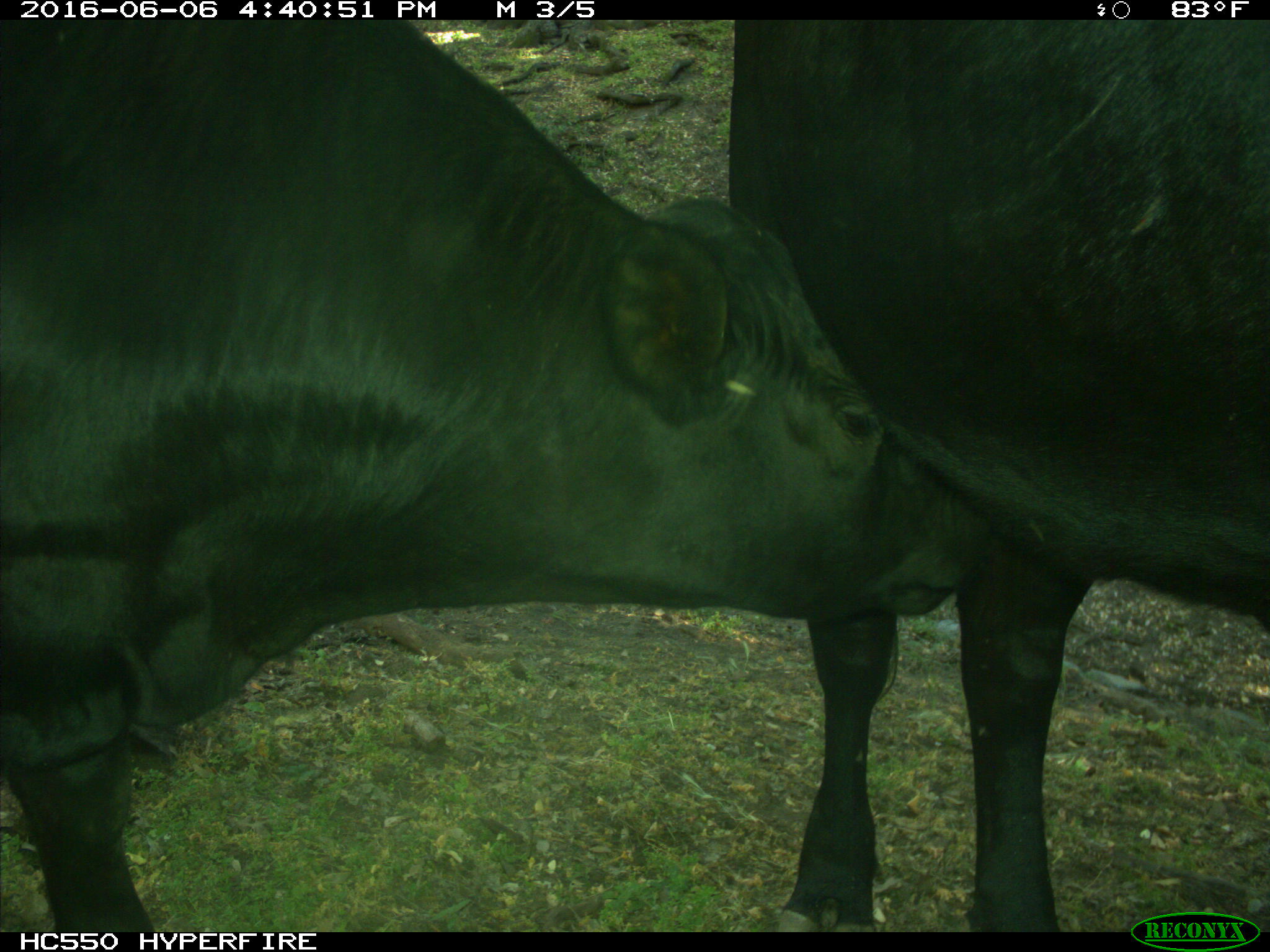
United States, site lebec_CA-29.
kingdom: Animalia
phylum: Chordata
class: Mammalia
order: Artiodactyla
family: Bovidae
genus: Bos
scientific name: Bos taurus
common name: domestic cow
Bos taurus (domestic cow).